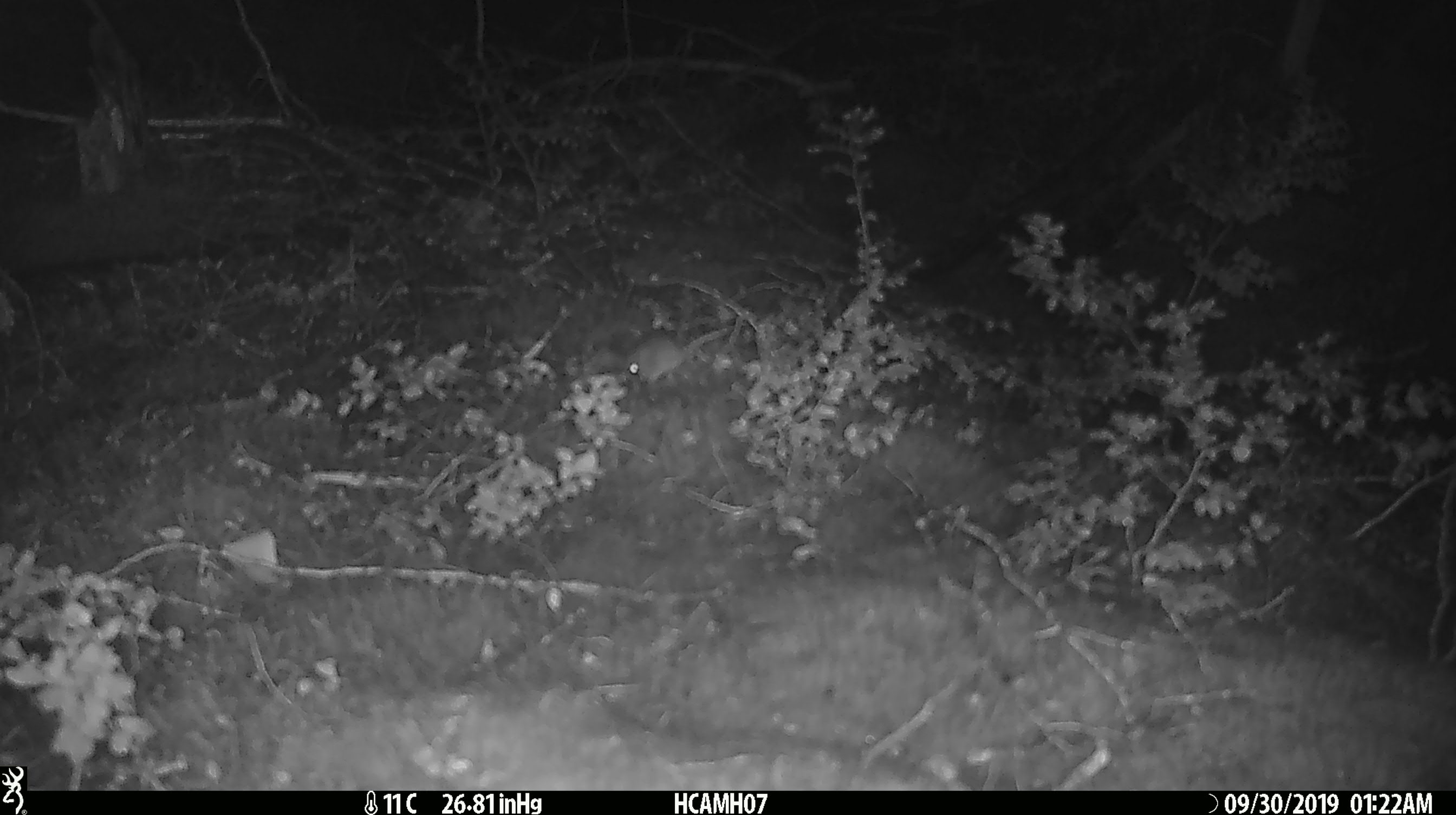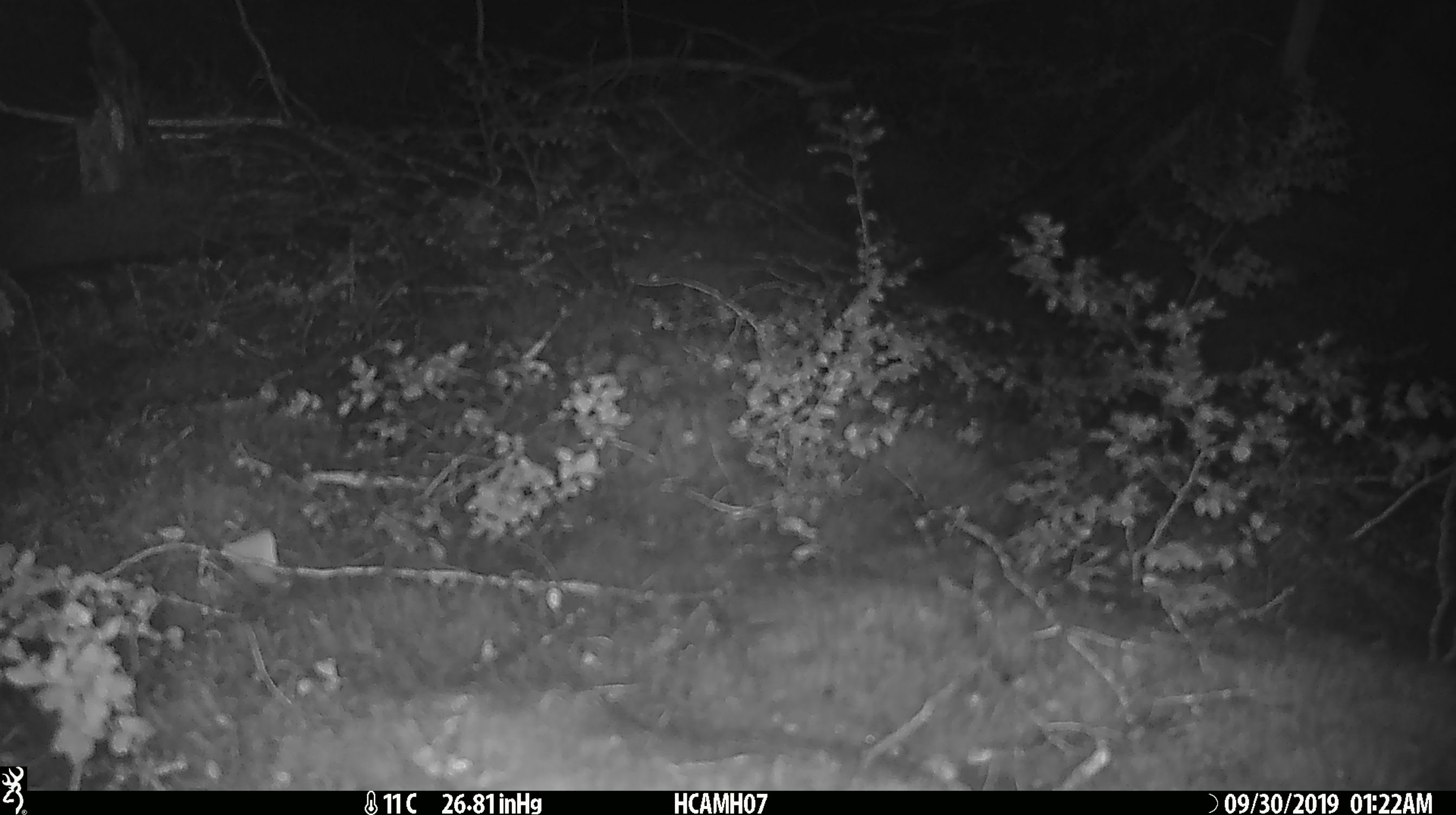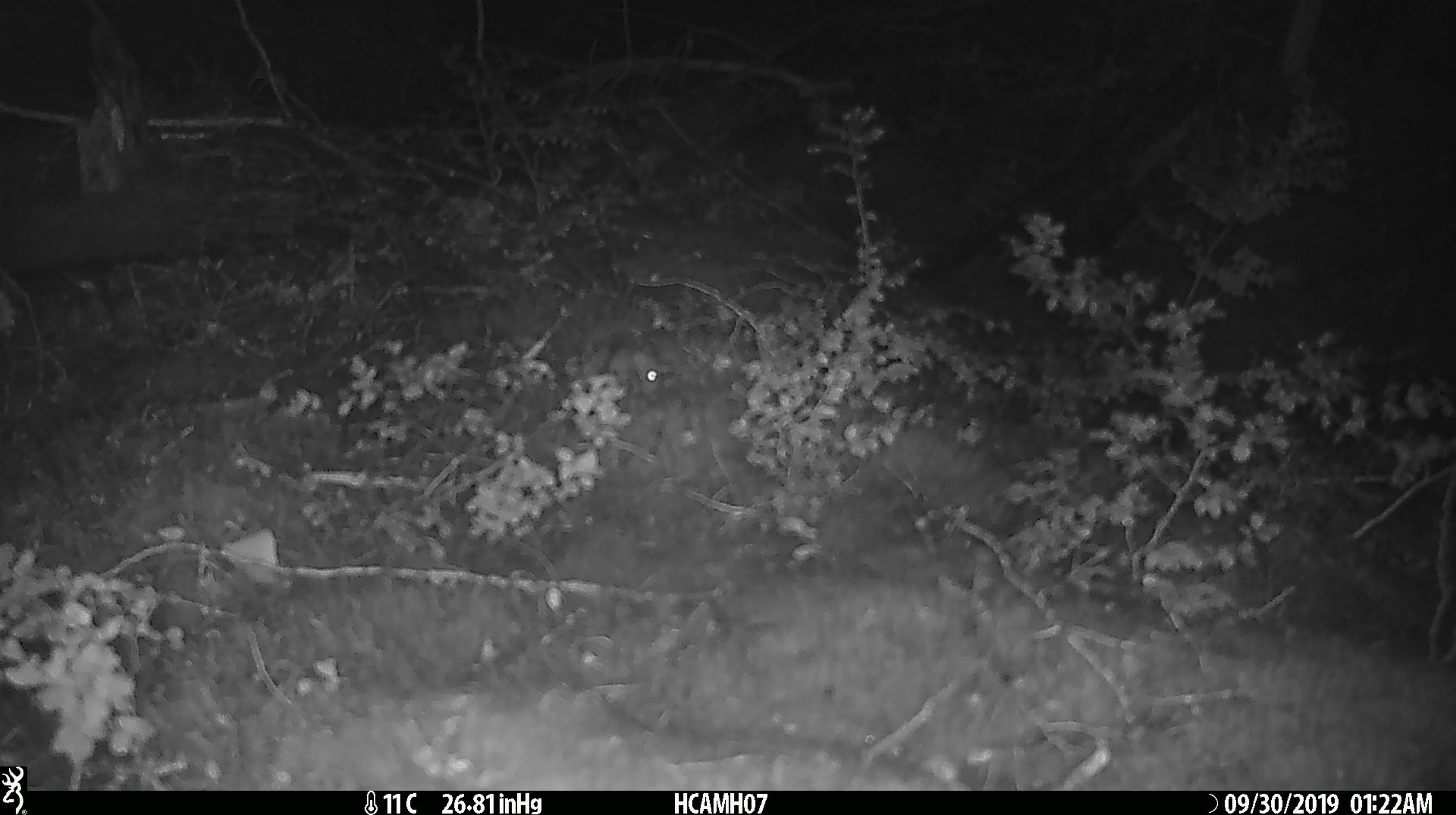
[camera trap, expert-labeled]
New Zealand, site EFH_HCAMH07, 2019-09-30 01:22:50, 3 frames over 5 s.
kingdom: Animalia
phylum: Chordata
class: Mammalia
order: Rodentia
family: Muridae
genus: Mus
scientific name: Mus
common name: mouse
Mouse (Mus).